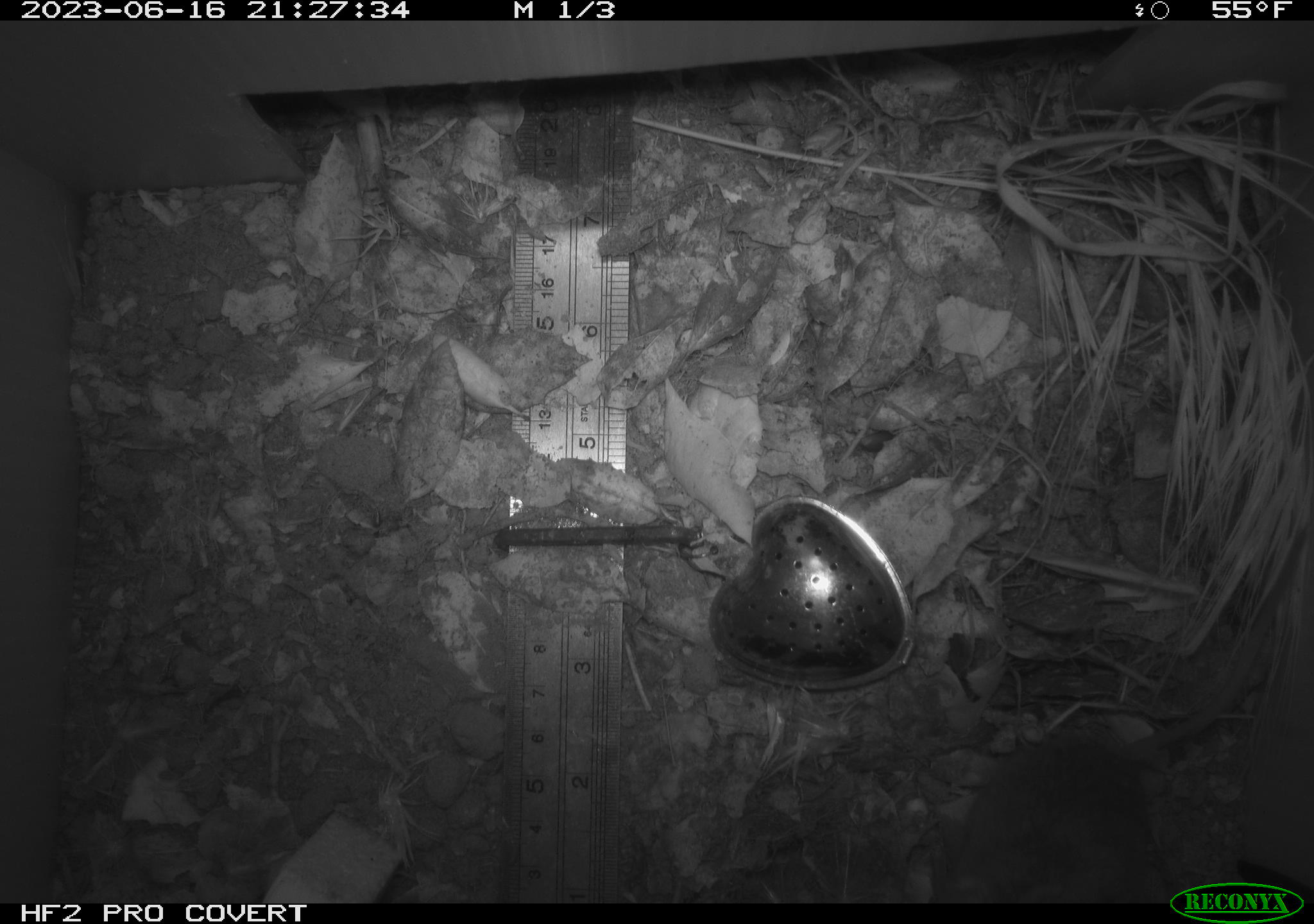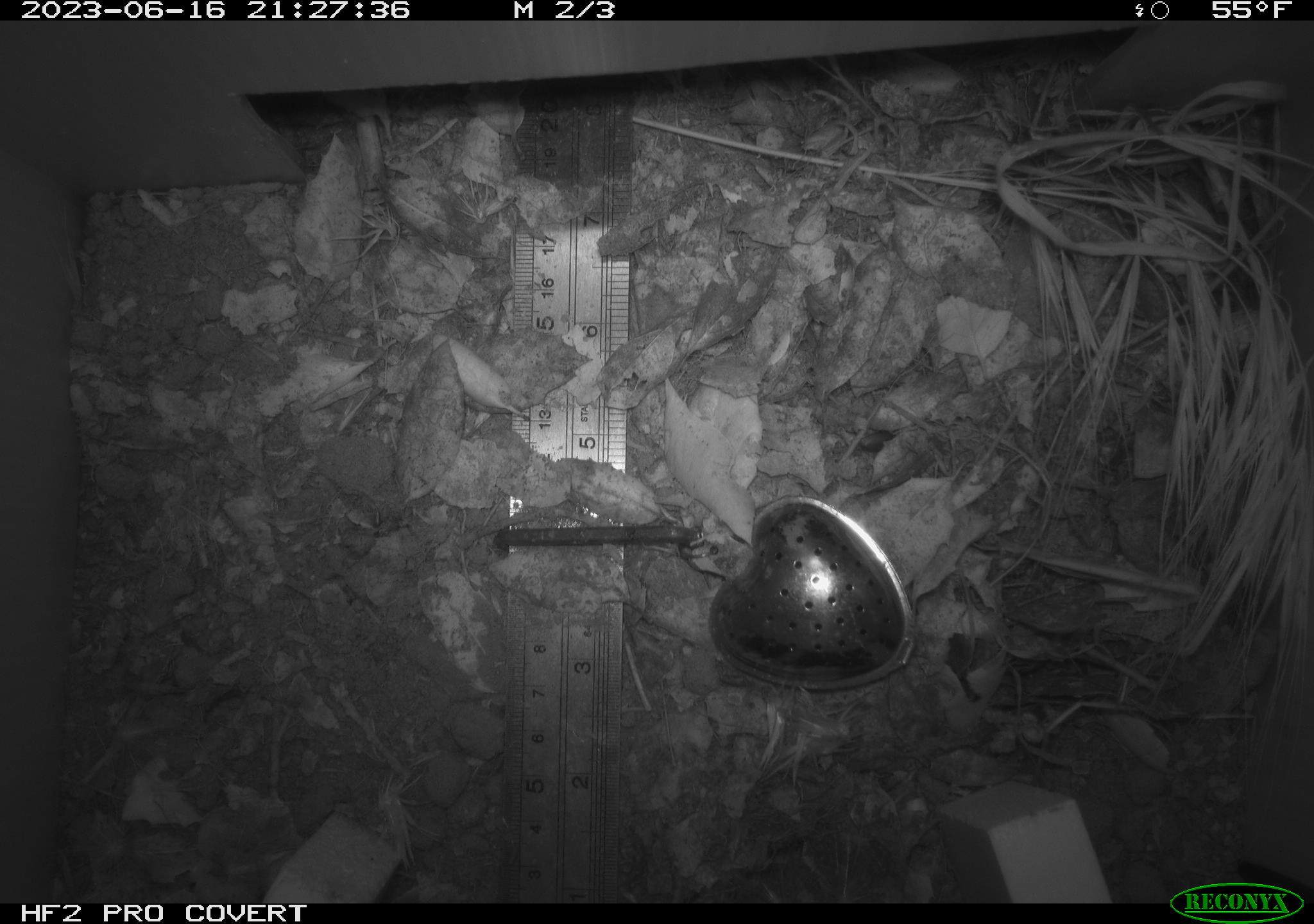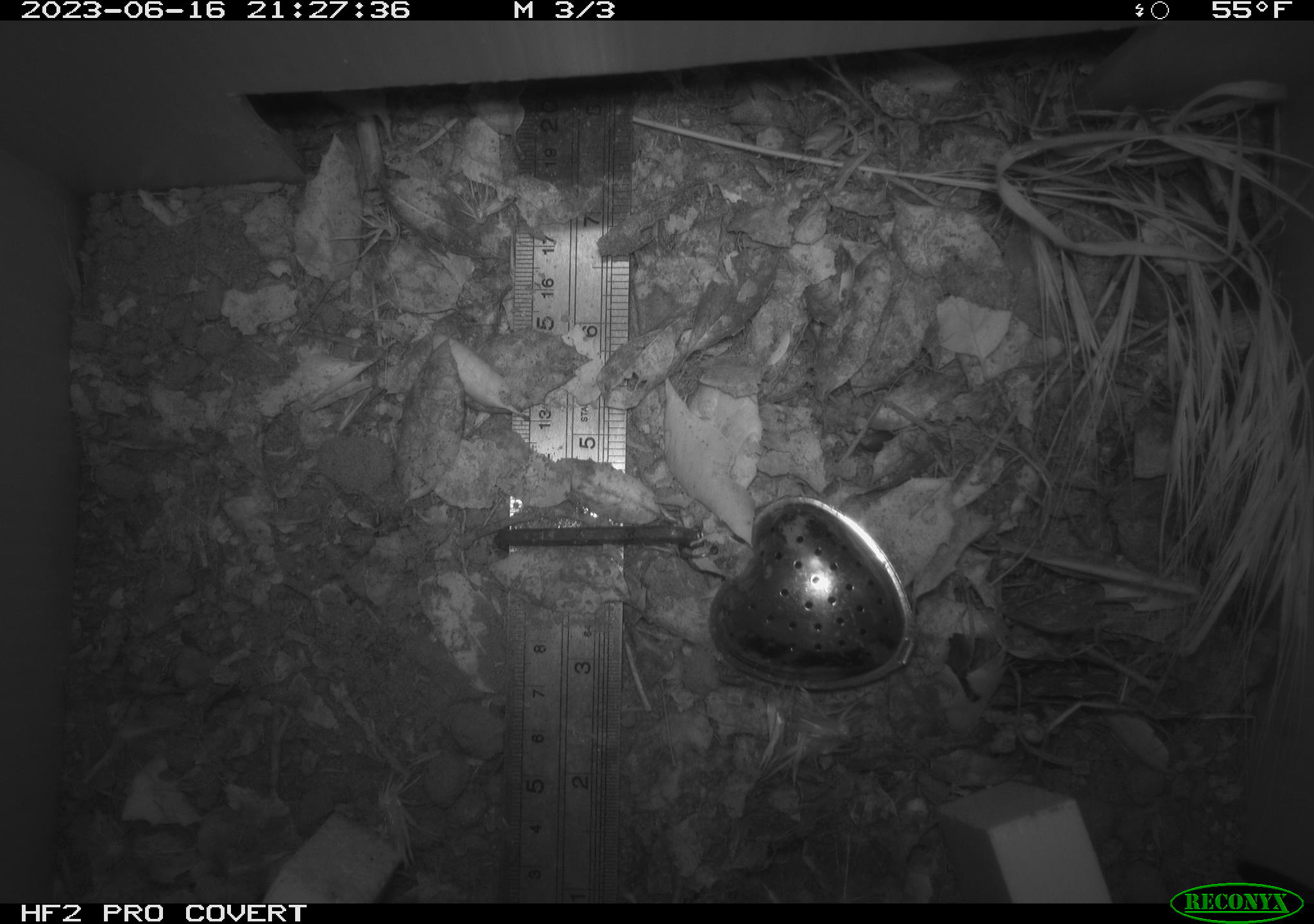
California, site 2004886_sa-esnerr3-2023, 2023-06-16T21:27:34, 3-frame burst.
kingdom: Animalia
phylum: Chordata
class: Mammalia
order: Rodentia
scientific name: Rodentia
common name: mouse species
Mouse species (Rodentia).